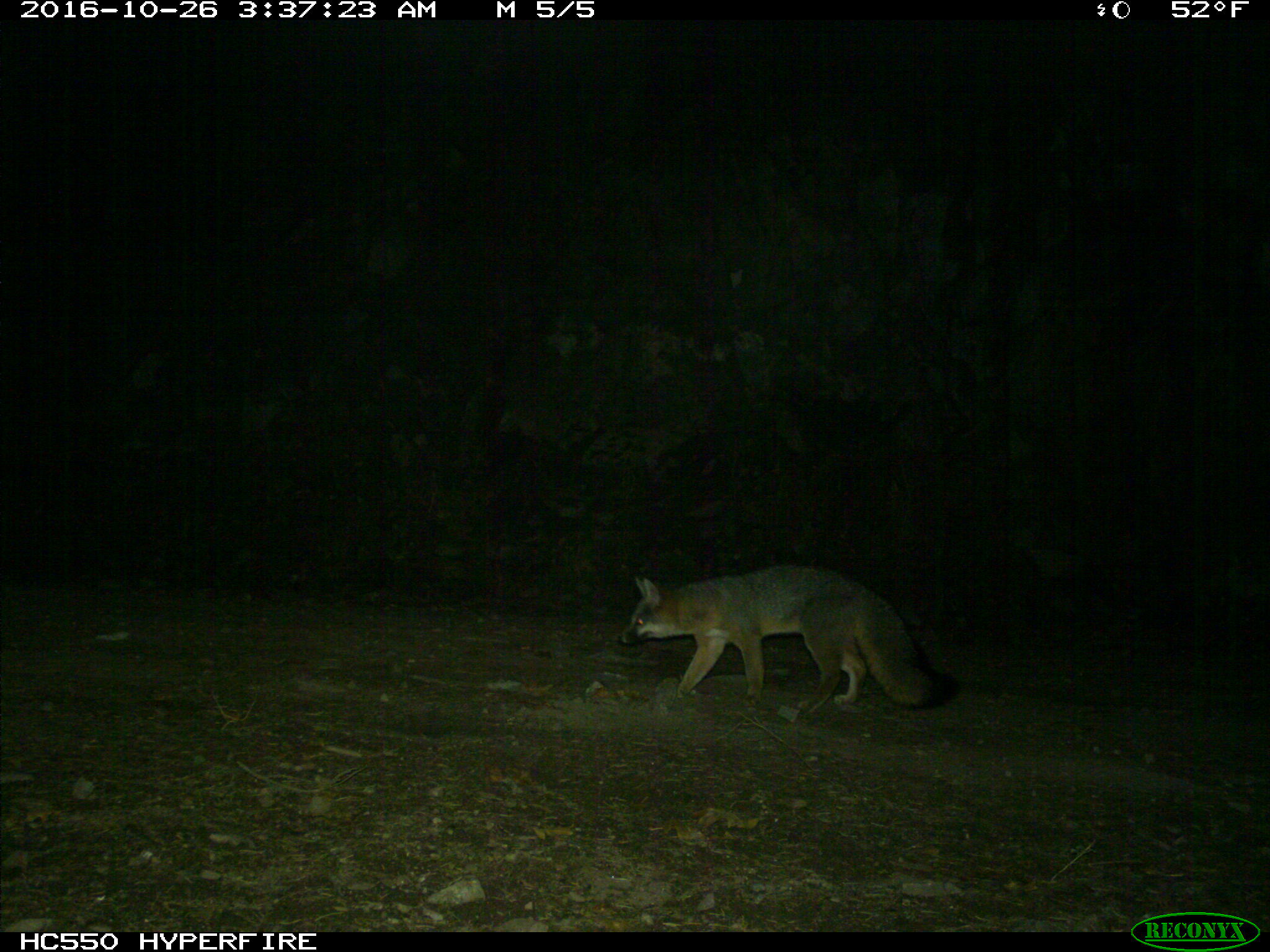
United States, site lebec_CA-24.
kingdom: Animalia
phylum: Chordata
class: Mammalia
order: Carnivora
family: Canidae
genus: Urocyon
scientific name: Urocyon cinereoargenteus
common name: gray fox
Urocyon cinereoargenteus (gray fox).